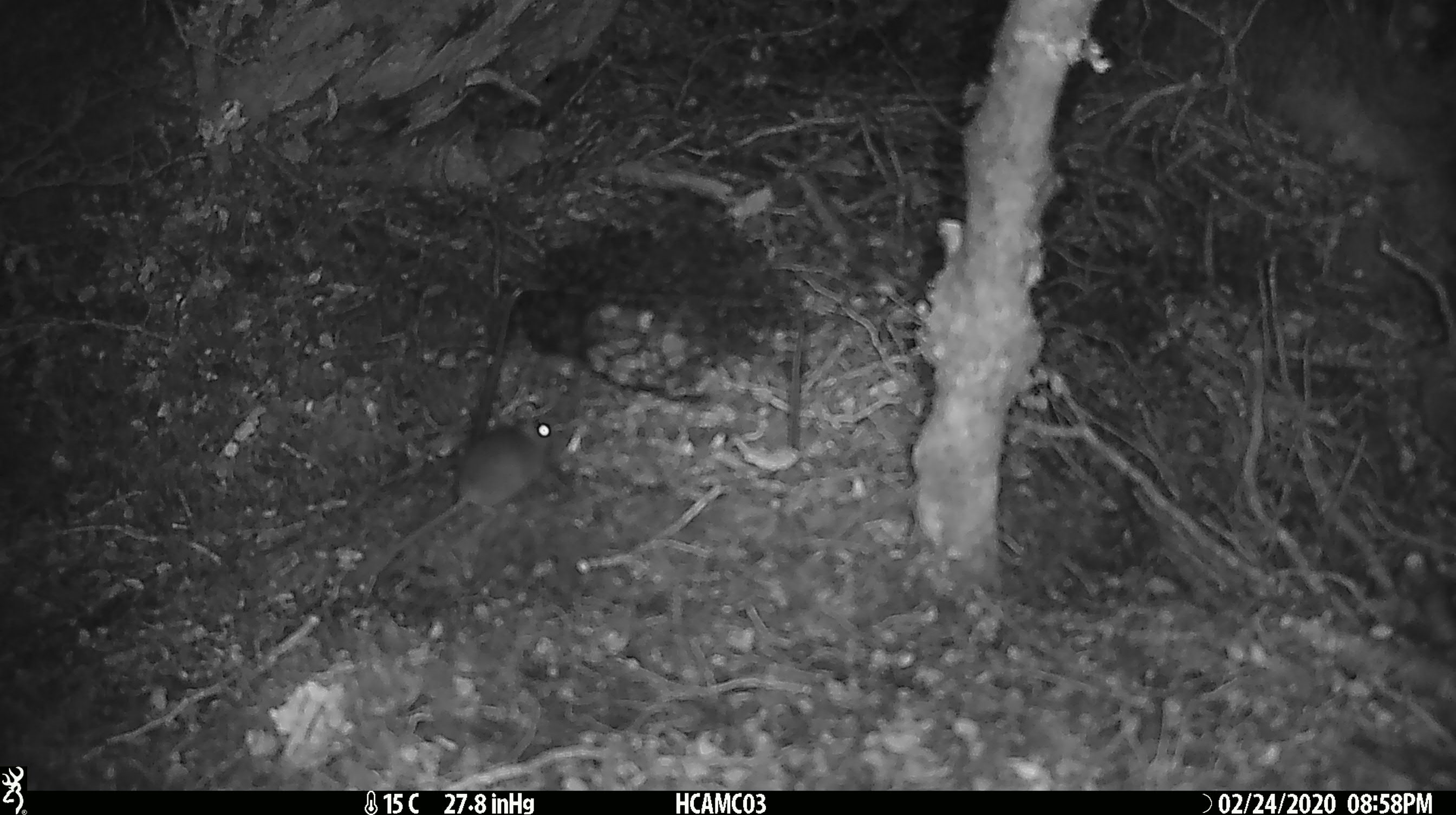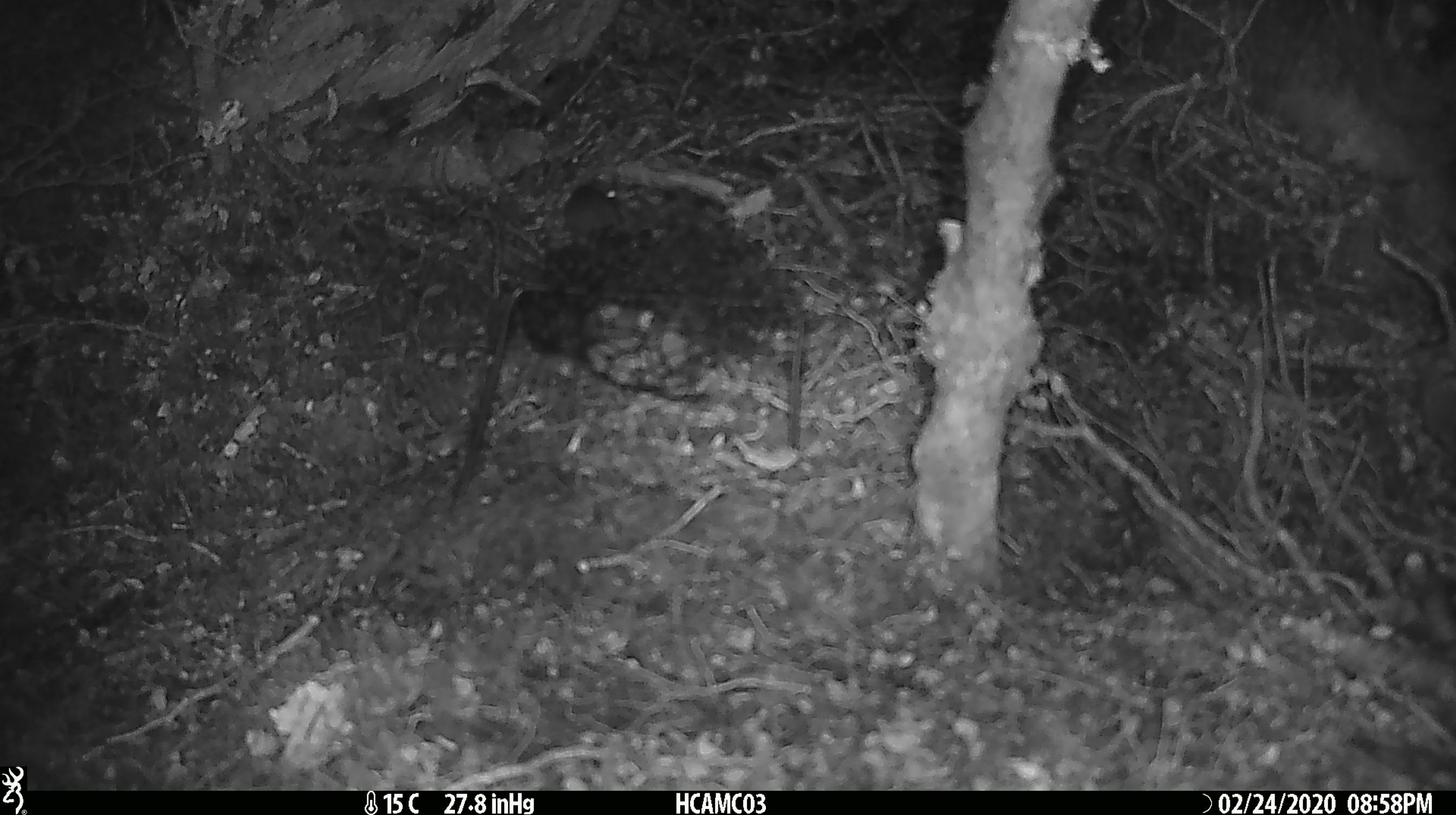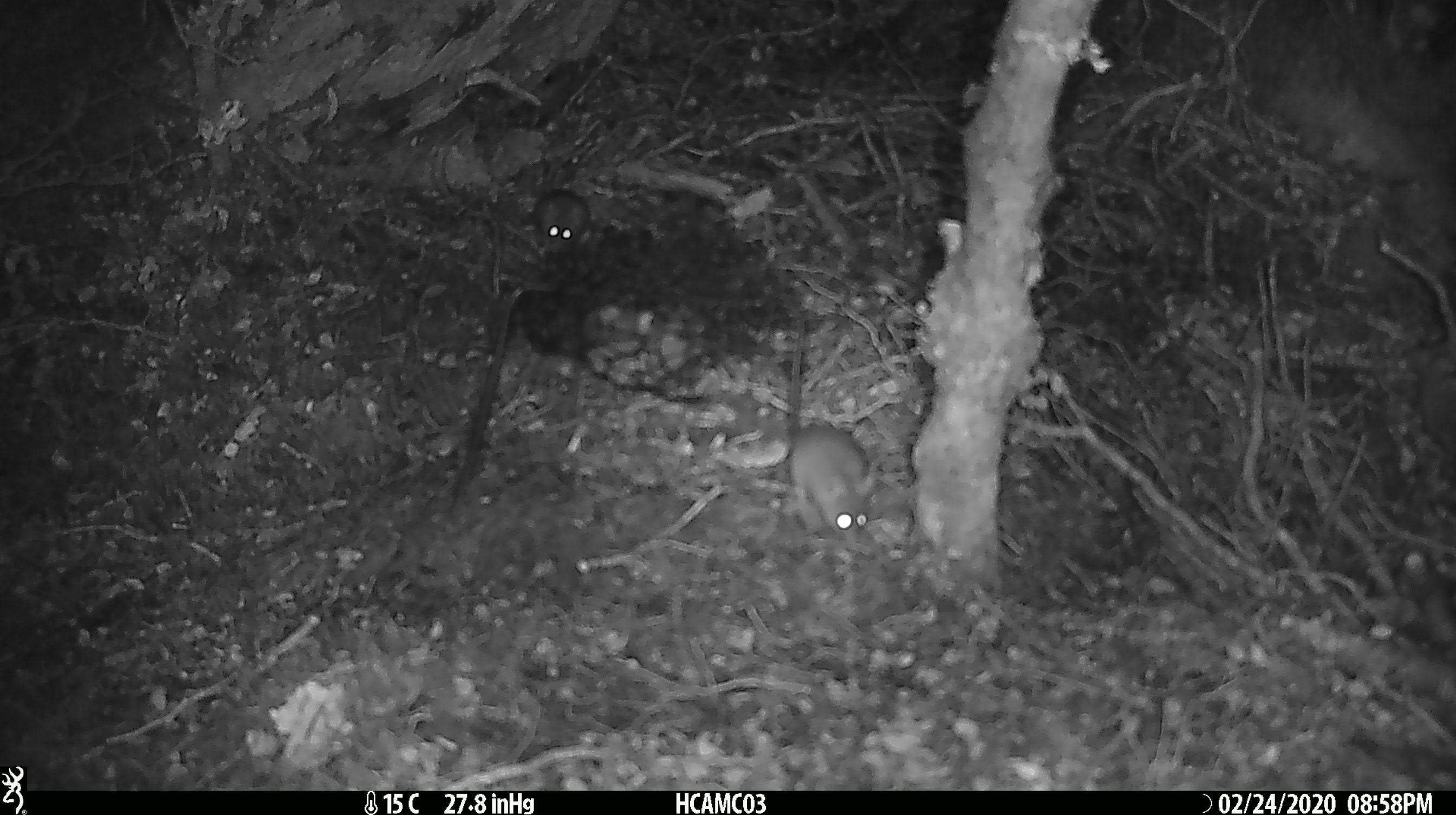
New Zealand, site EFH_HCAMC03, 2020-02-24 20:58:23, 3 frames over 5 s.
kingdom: Animalia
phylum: Chordata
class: Mammalia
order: Rodentia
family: Muridae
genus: Mus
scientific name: Mus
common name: mouse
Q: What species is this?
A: Mouse (Mus).